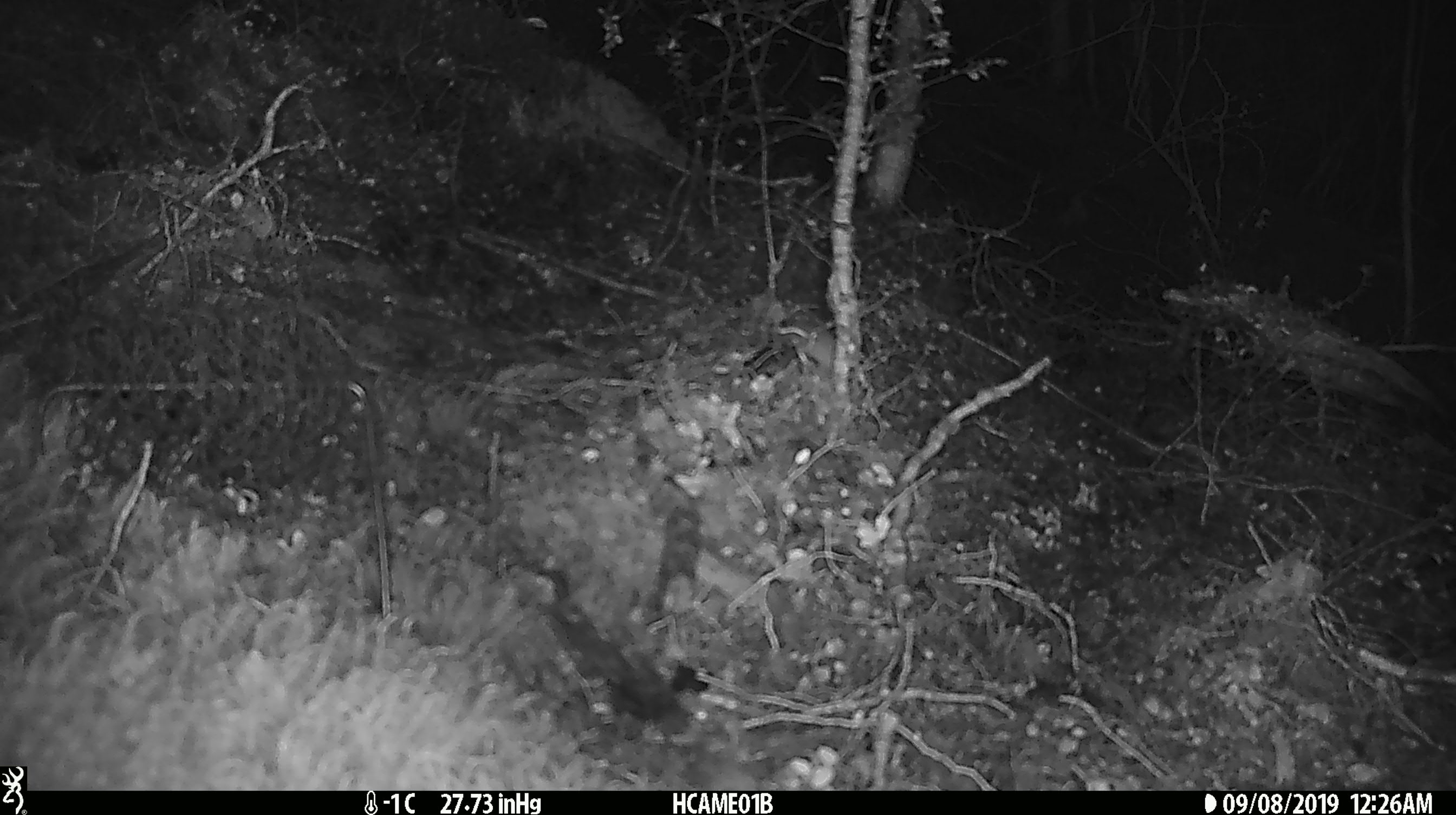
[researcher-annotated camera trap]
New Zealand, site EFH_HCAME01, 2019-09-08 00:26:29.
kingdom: Animalia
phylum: Chordata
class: Mammalia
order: Rodentia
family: Muridae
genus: Mus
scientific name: Mus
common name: mouse